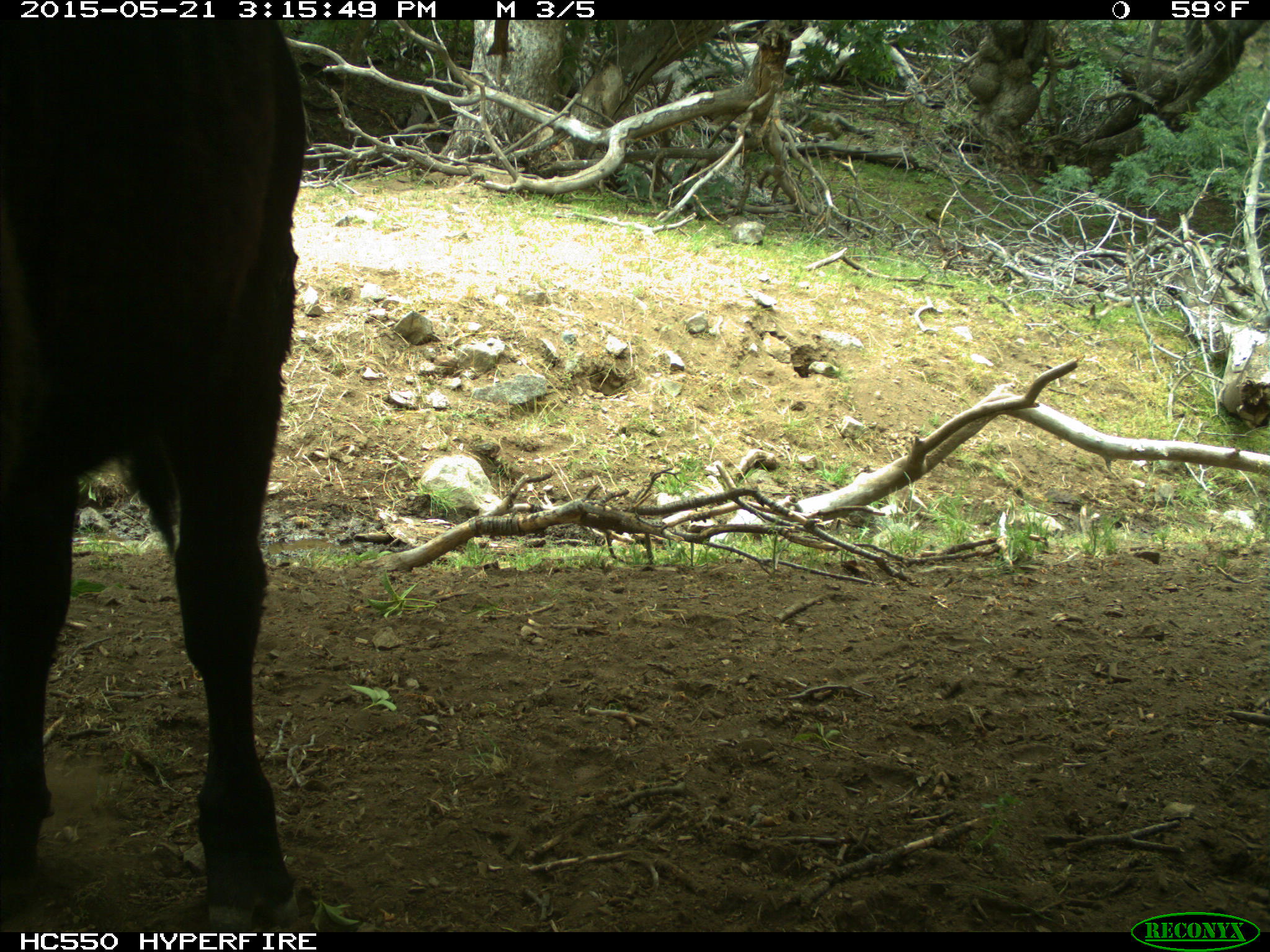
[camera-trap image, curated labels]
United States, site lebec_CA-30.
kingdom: Animalia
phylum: Chordata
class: Mammalia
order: Artiodactyla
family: Bovidae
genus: Bos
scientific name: Bos taurus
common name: domestic cow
Bos taurus (domestic cow).